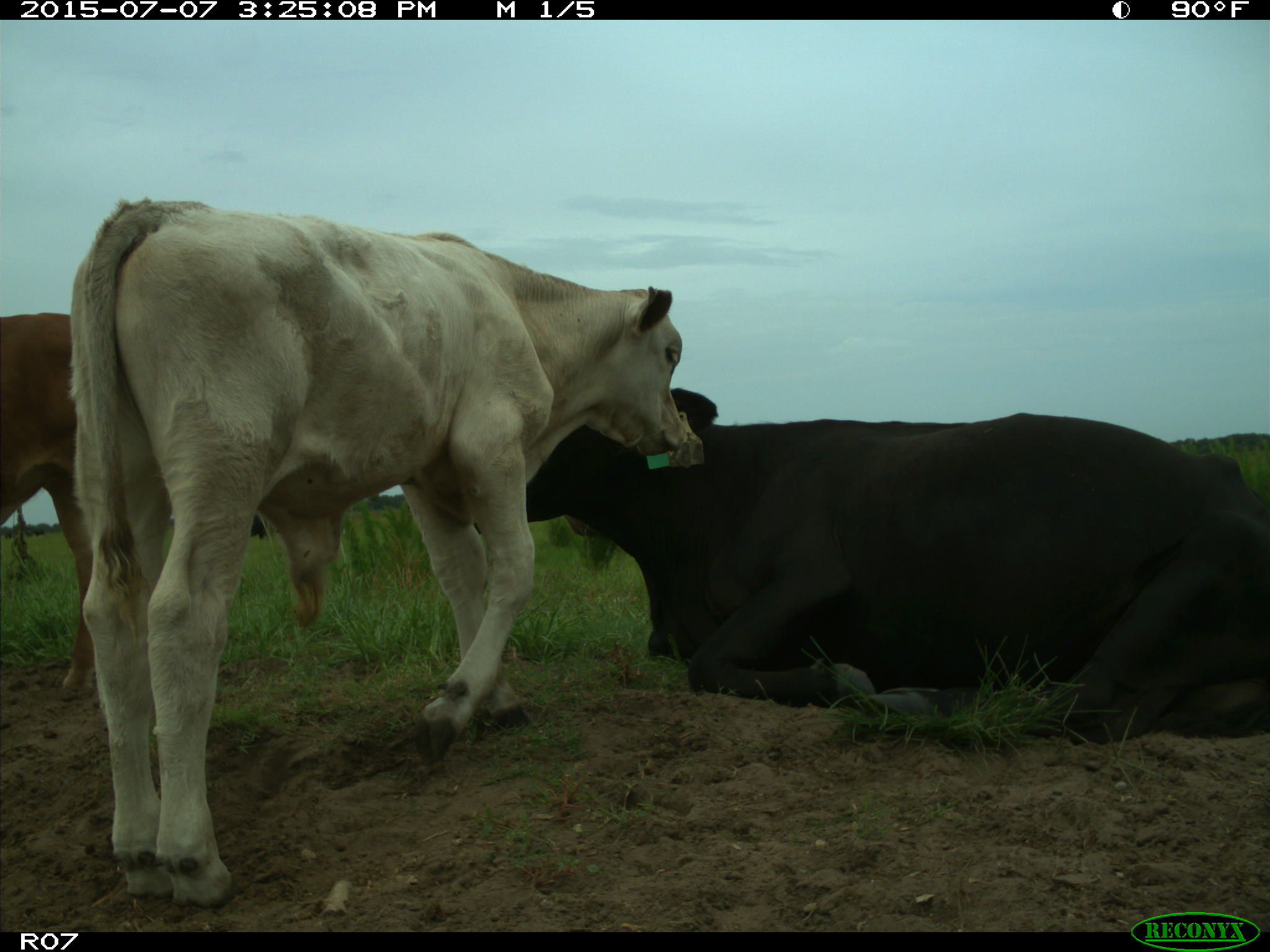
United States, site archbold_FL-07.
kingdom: Animalia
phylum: Chordata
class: Mammalia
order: Artiodactyla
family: Bovidae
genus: Bos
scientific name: Bos taurus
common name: domestic cow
Bos taurus (domestic cow).